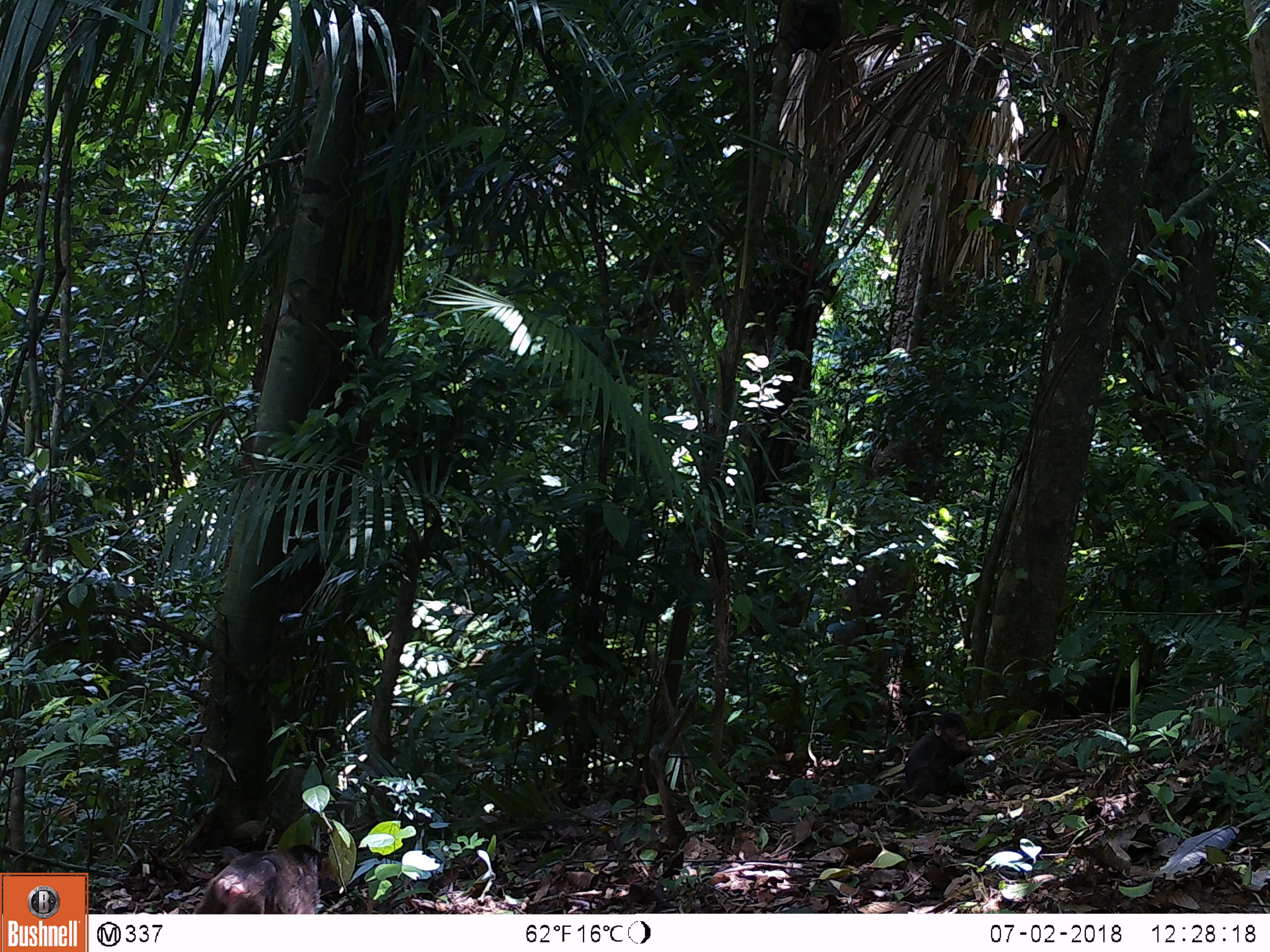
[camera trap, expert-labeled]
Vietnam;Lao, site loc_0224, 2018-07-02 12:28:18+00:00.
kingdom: Animalia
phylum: Chordata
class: Mammalia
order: Primates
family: Cercopithecidae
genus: Macaca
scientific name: Macaca arctoides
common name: stump-tailed macaque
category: stump tailed macaque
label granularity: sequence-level